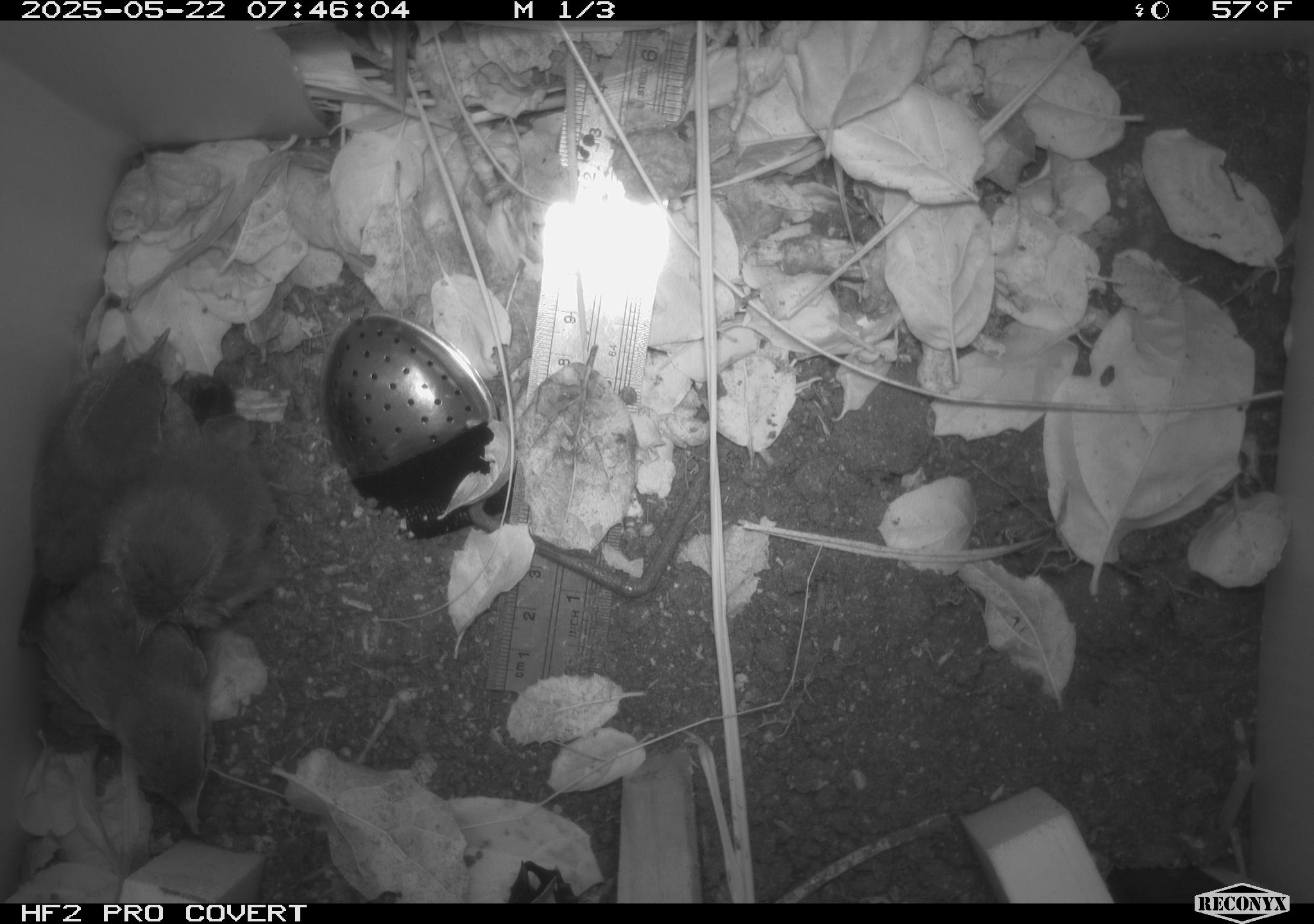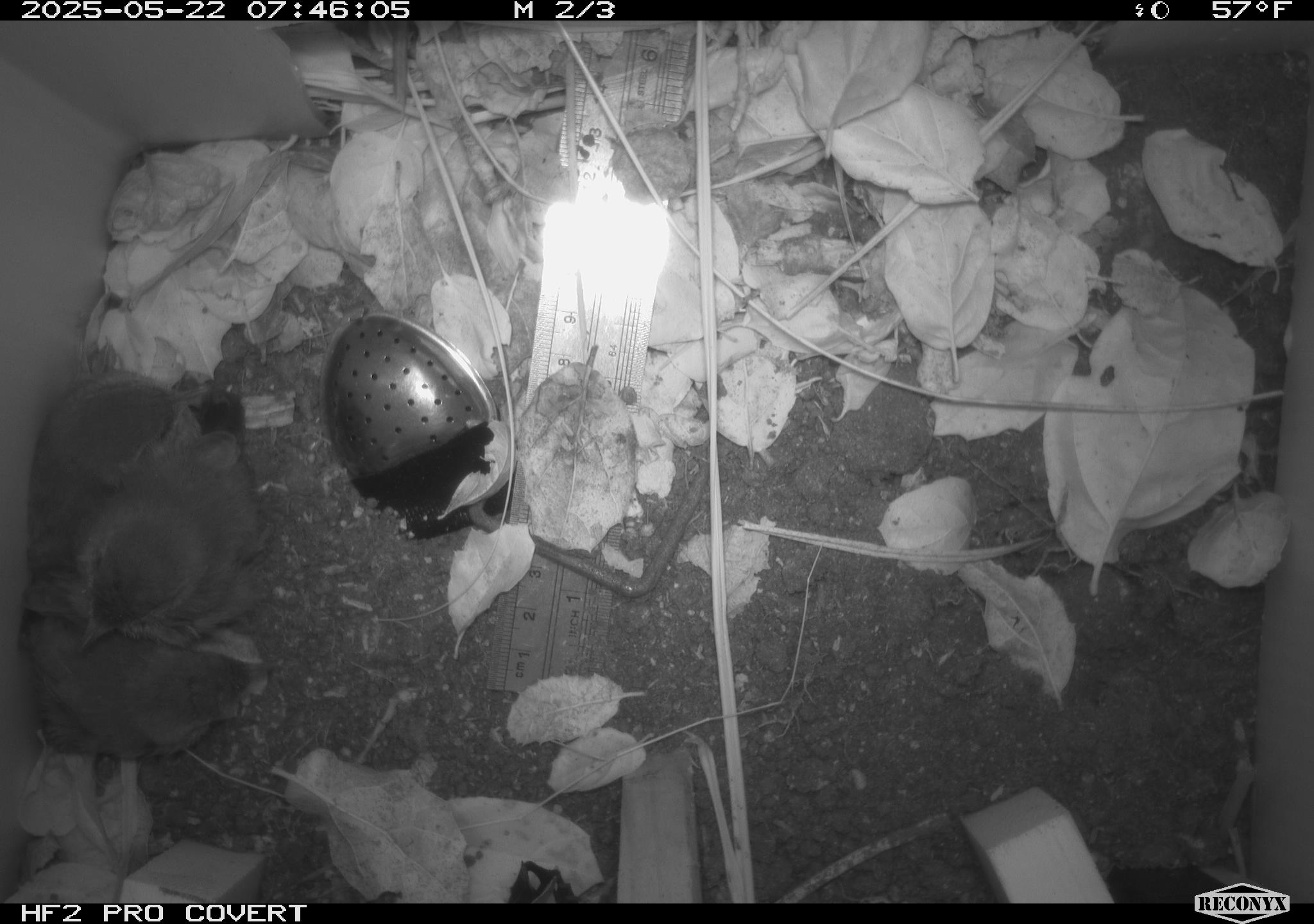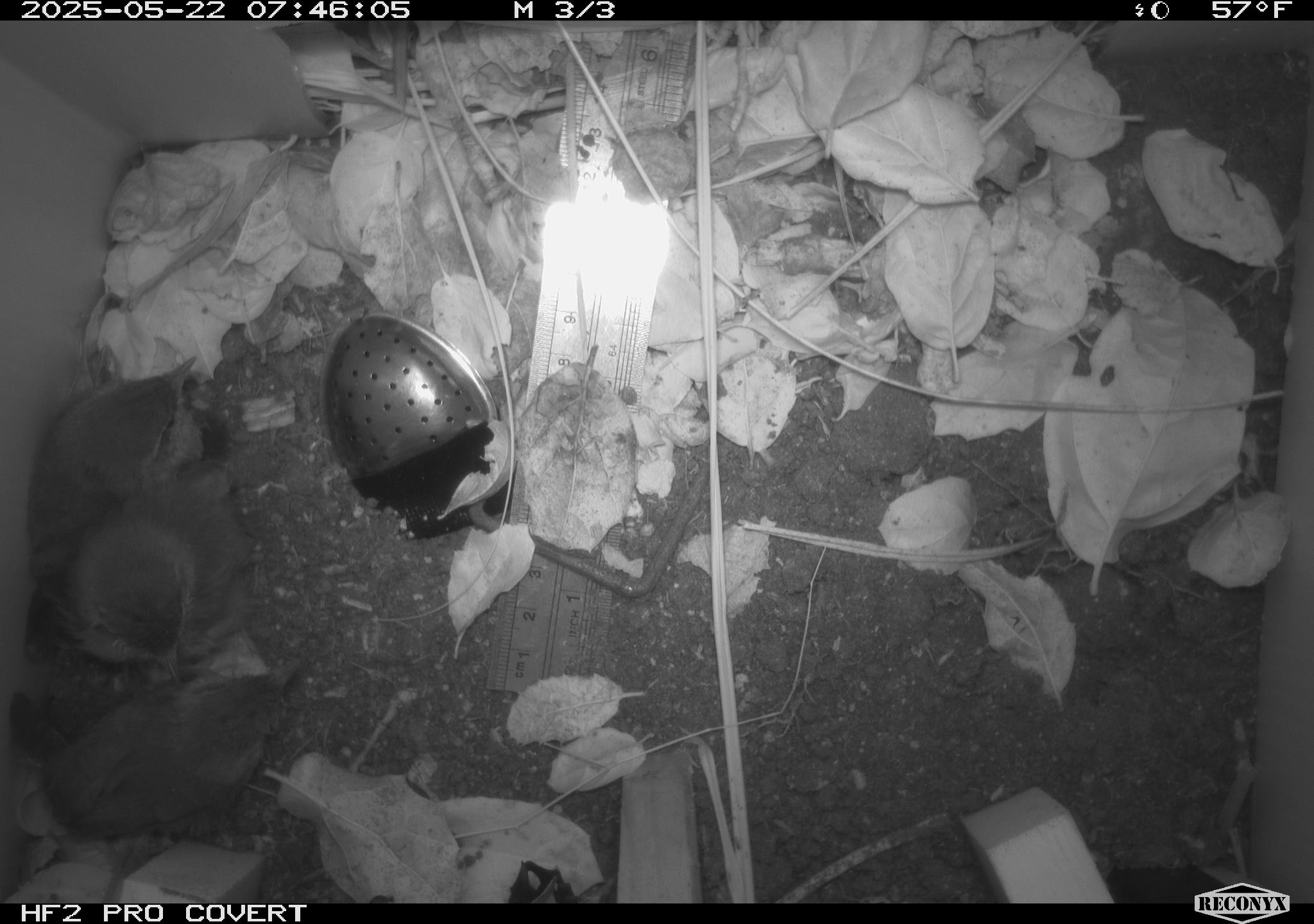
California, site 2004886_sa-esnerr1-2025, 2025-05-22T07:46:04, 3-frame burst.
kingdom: Animalia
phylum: Chordata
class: Aves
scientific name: Aves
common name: bird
Bird (Aves).